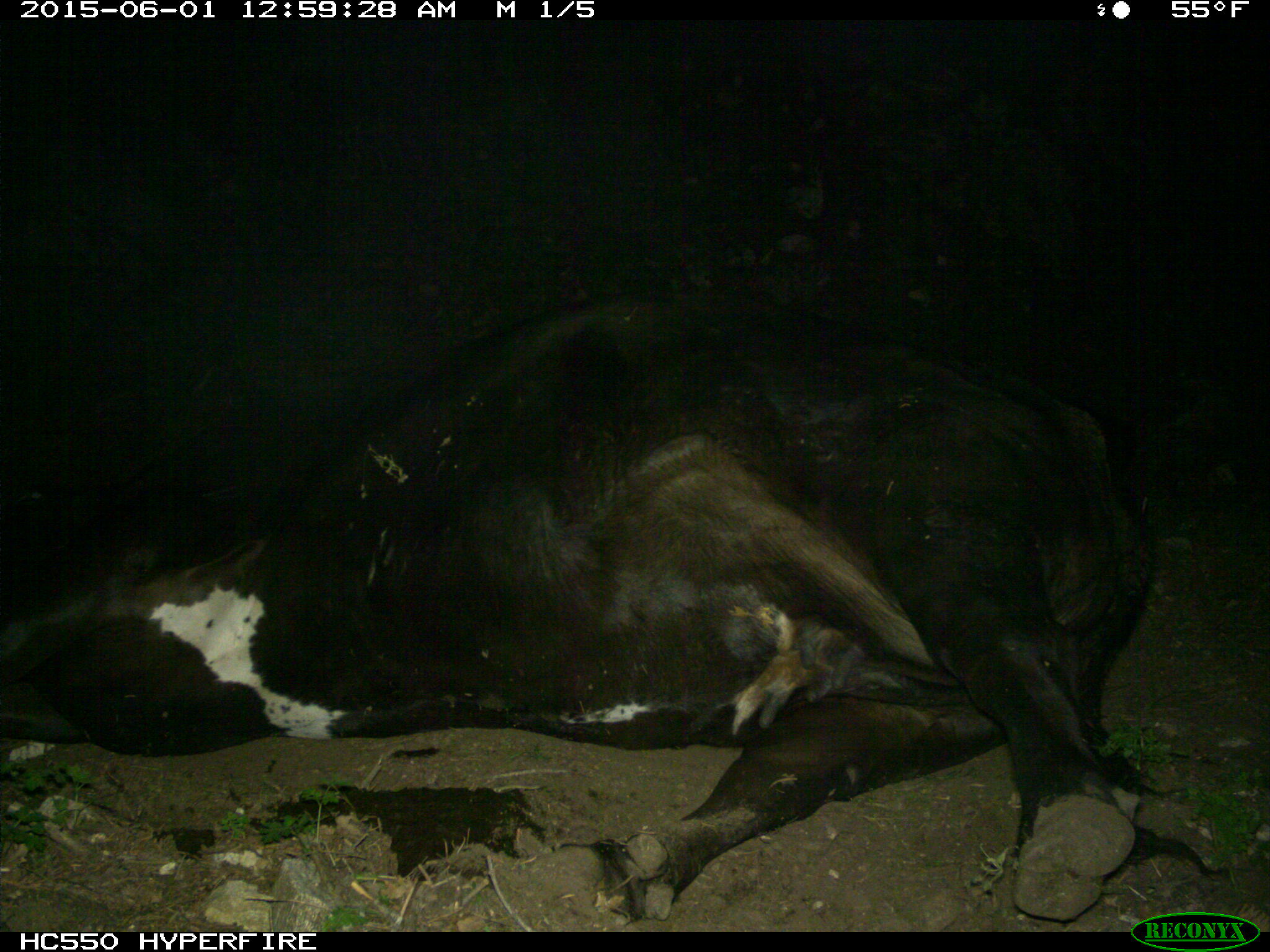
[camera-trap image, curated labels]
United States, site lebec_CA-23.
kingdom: Animalia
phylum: Chordata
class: Mammalia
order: Artiodactyla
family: Bovidae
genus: Bos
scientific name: Bos taurus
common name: domestic cow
Bos taurus (domestic cow).